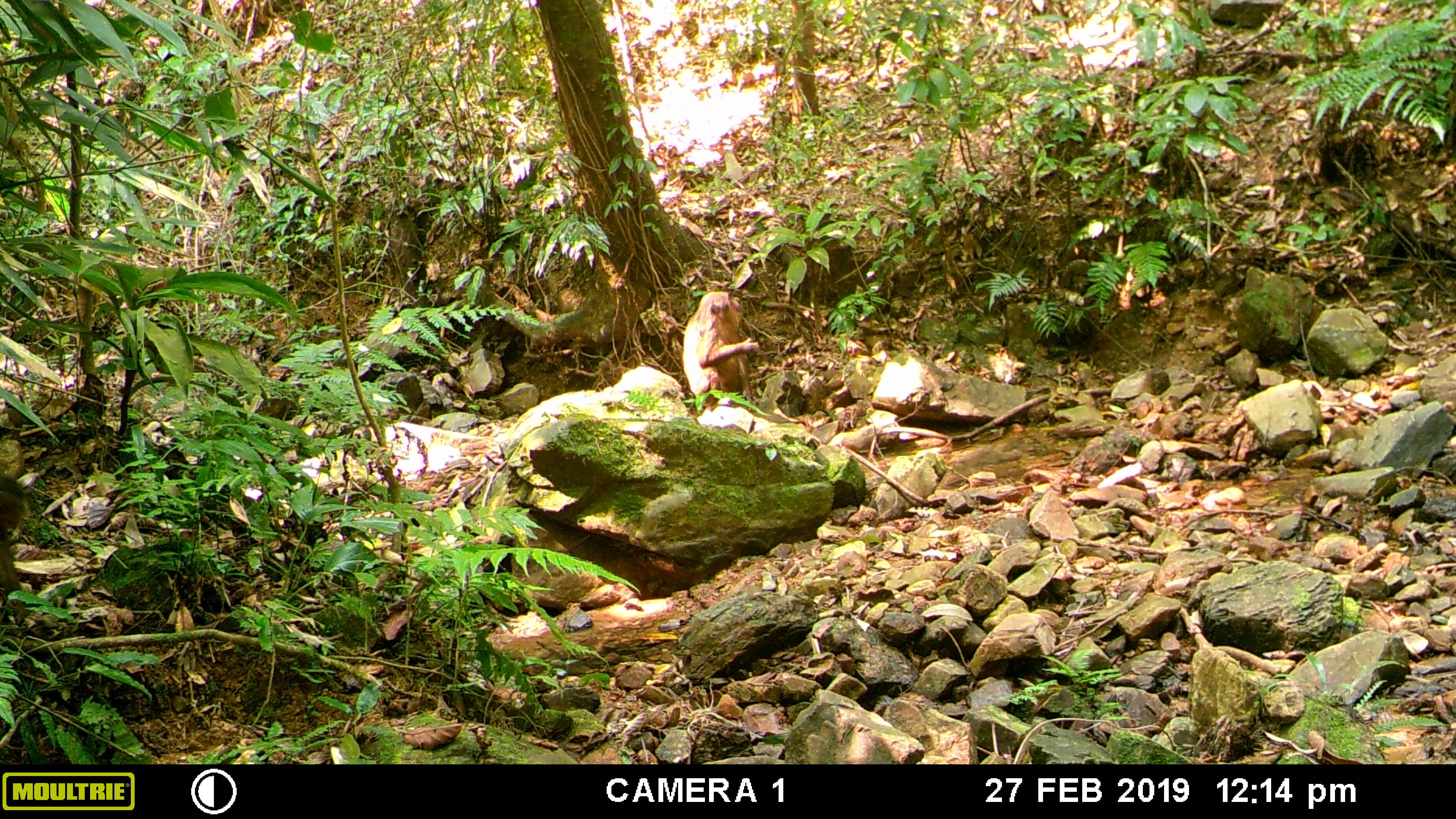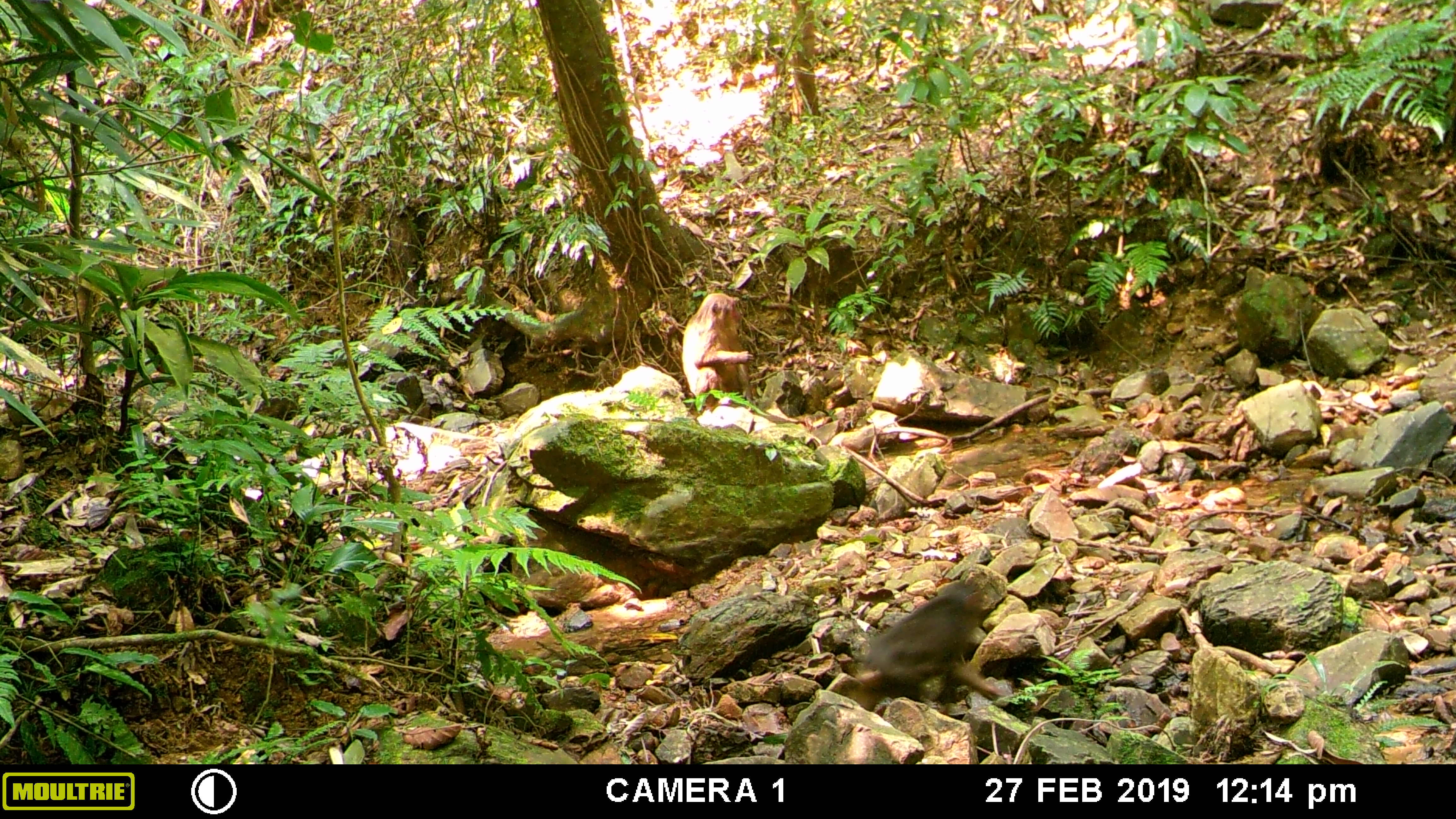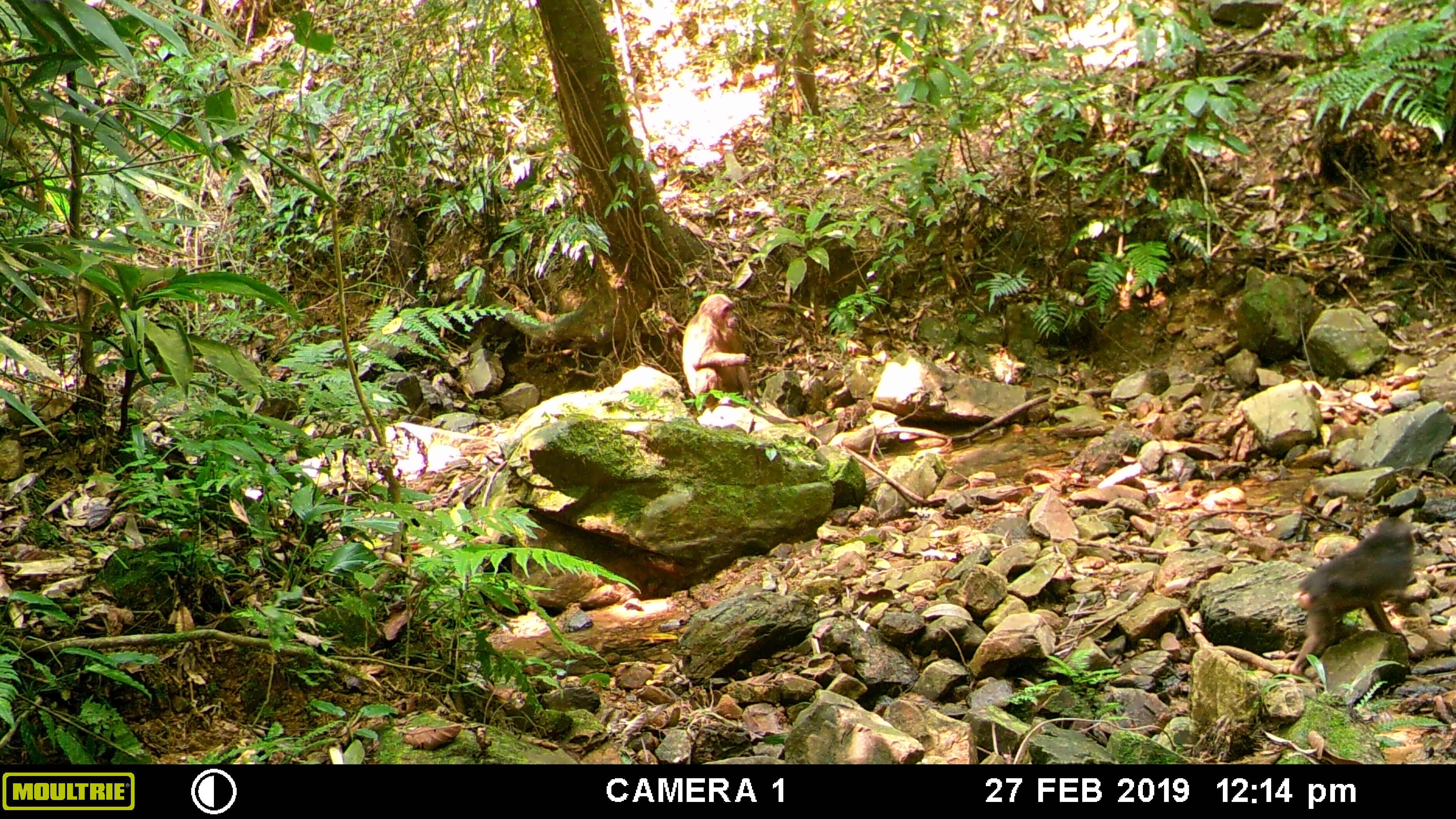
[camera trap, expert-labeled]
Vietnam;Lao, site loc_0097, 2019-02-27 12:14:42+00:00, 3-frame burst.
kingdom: Animalia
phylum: Chordata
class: Mammalia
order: Primates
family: Cercopithecidae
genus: Macaca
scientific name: Macaca arctoides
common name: stump-tailed macaque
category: stump tailed macaque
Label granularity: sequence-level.